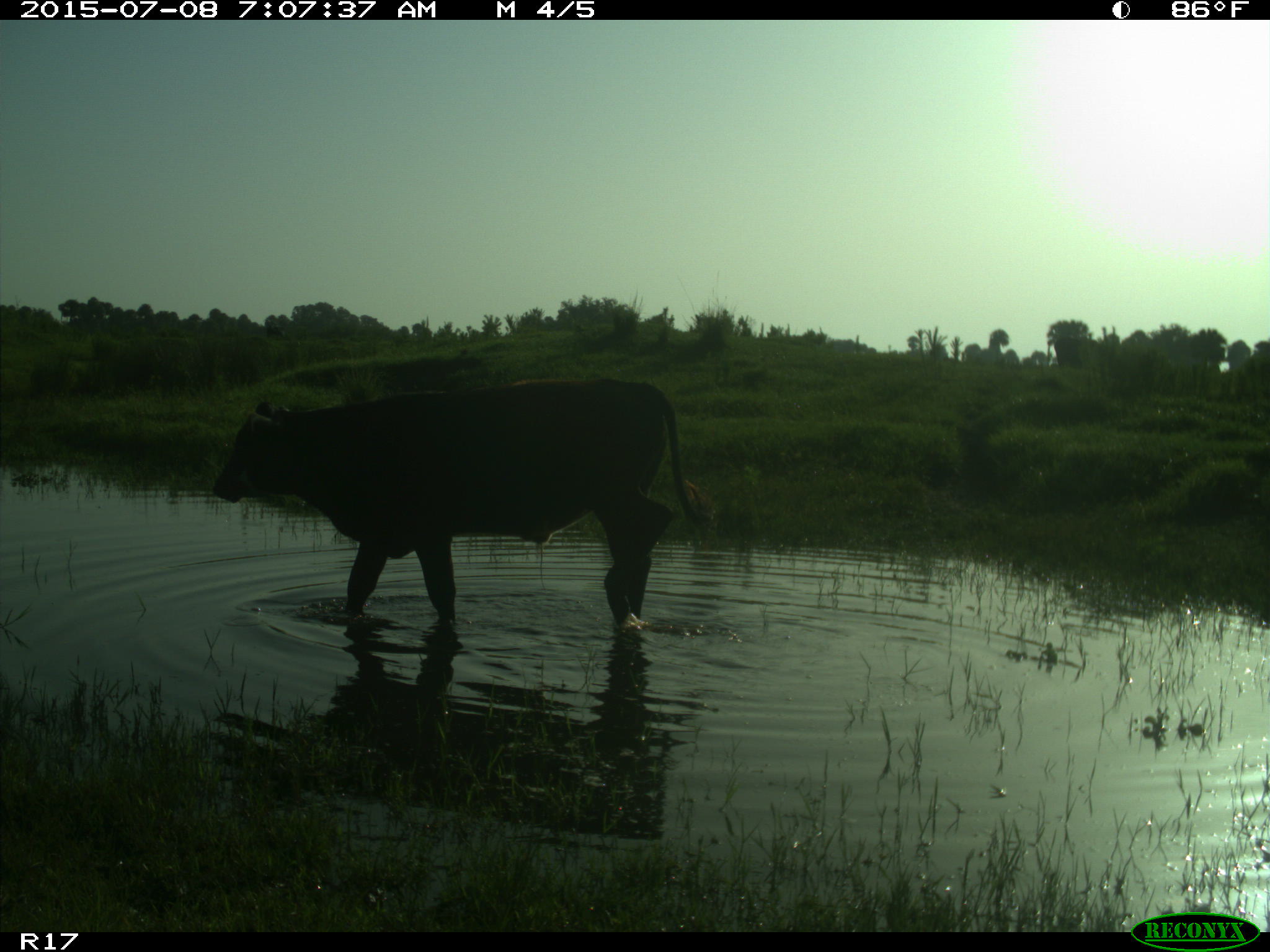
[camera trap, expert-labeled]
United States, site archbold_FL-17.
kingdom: Animalia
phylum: Chordata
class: Mammalia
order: Artiodactyla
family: Bovidae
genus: Bos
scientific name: Bos taurus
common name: domestic cow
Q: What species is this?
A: Bos taurus (domestic cow).